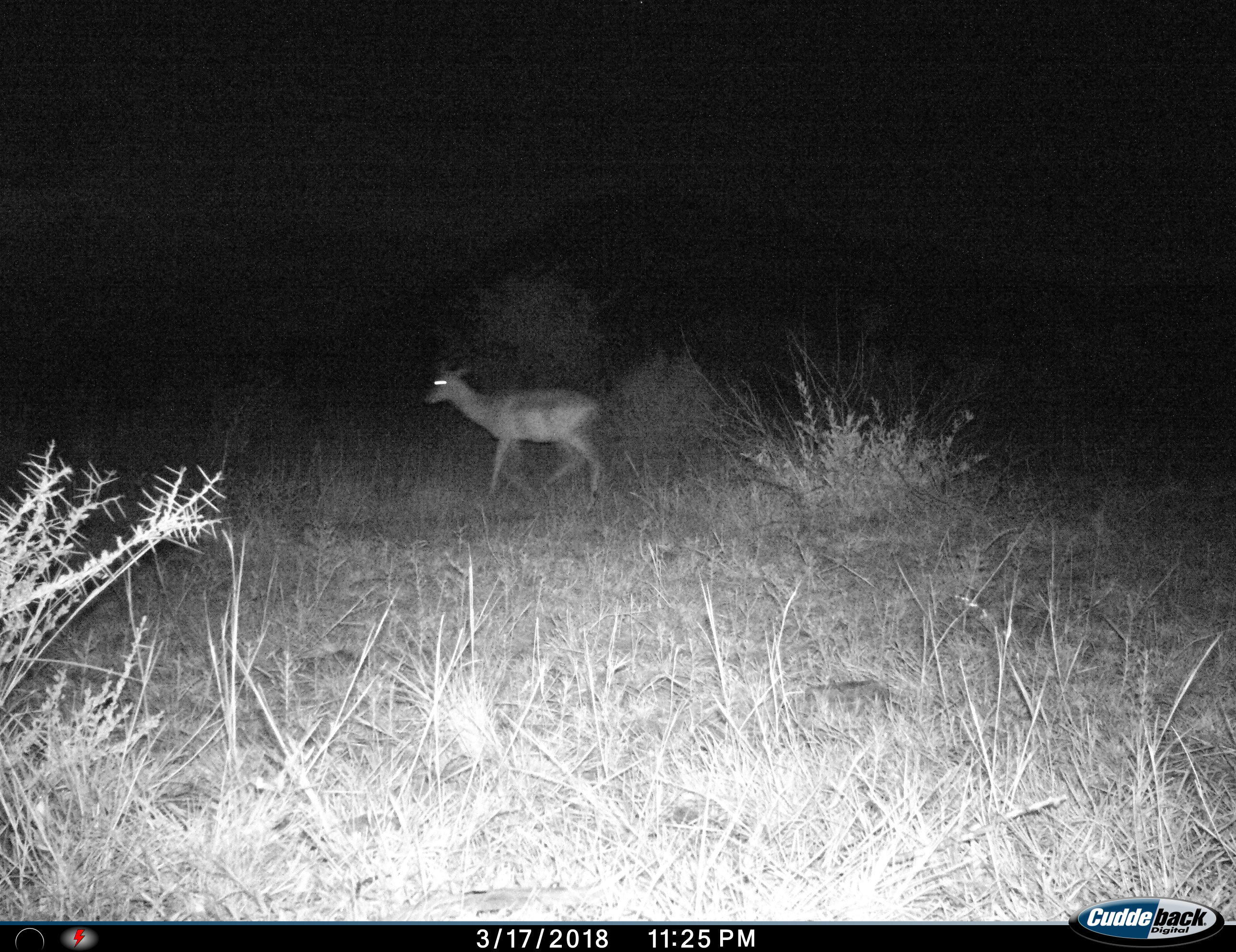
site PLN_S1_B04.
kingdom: Animalia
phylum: Chordata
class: Mammalia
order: Artiodactyla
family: Bovidae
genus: Aepyceros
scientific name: Aepyceros melampus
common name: impala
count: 1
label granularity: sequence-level